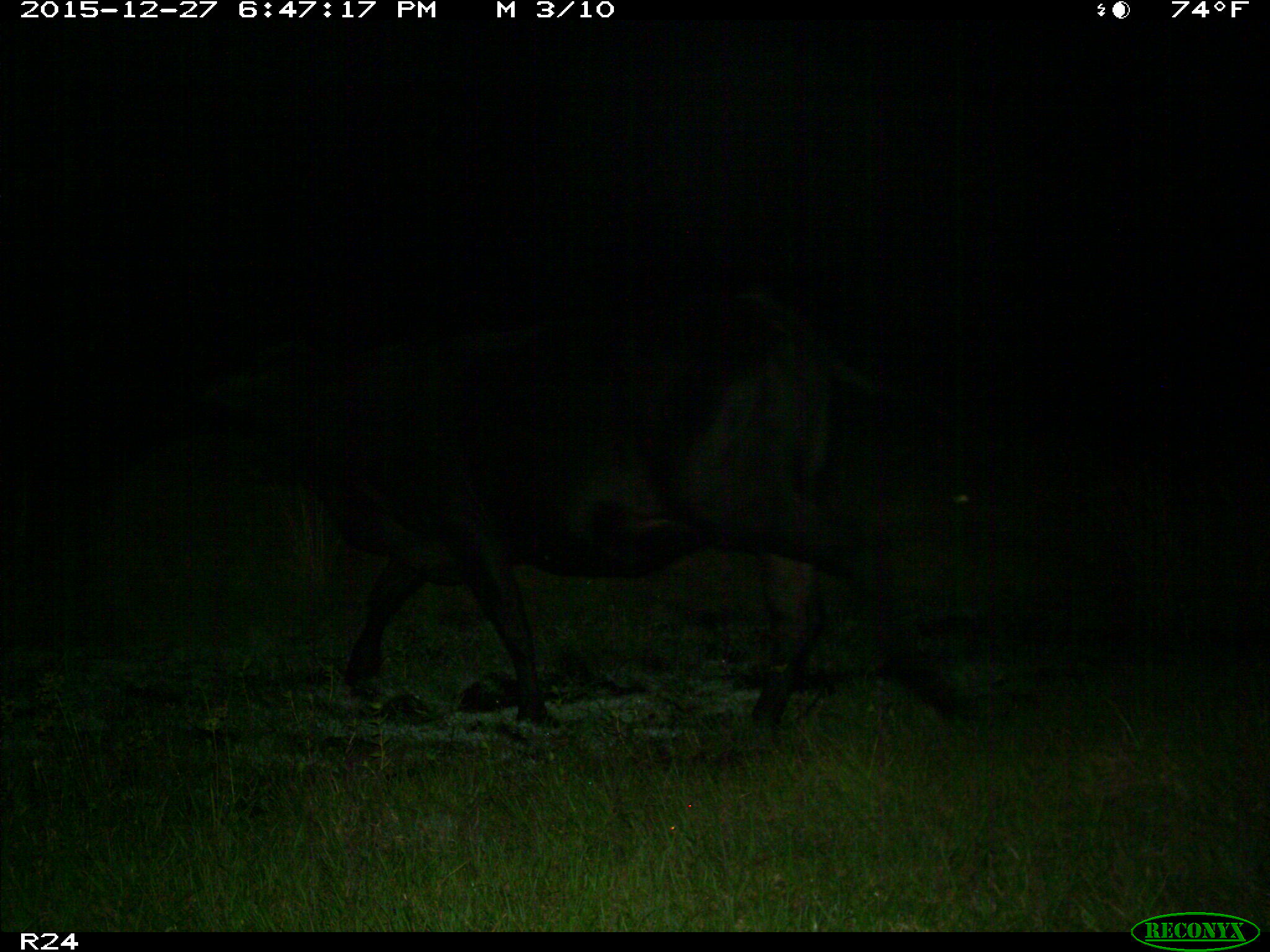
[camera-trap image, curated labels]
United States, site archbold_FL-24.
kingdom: Animalia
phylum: Chordata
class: Mammalia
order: Artiodactyla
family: Bovidae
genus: Bos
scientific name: Bos taurus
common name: domestic cow